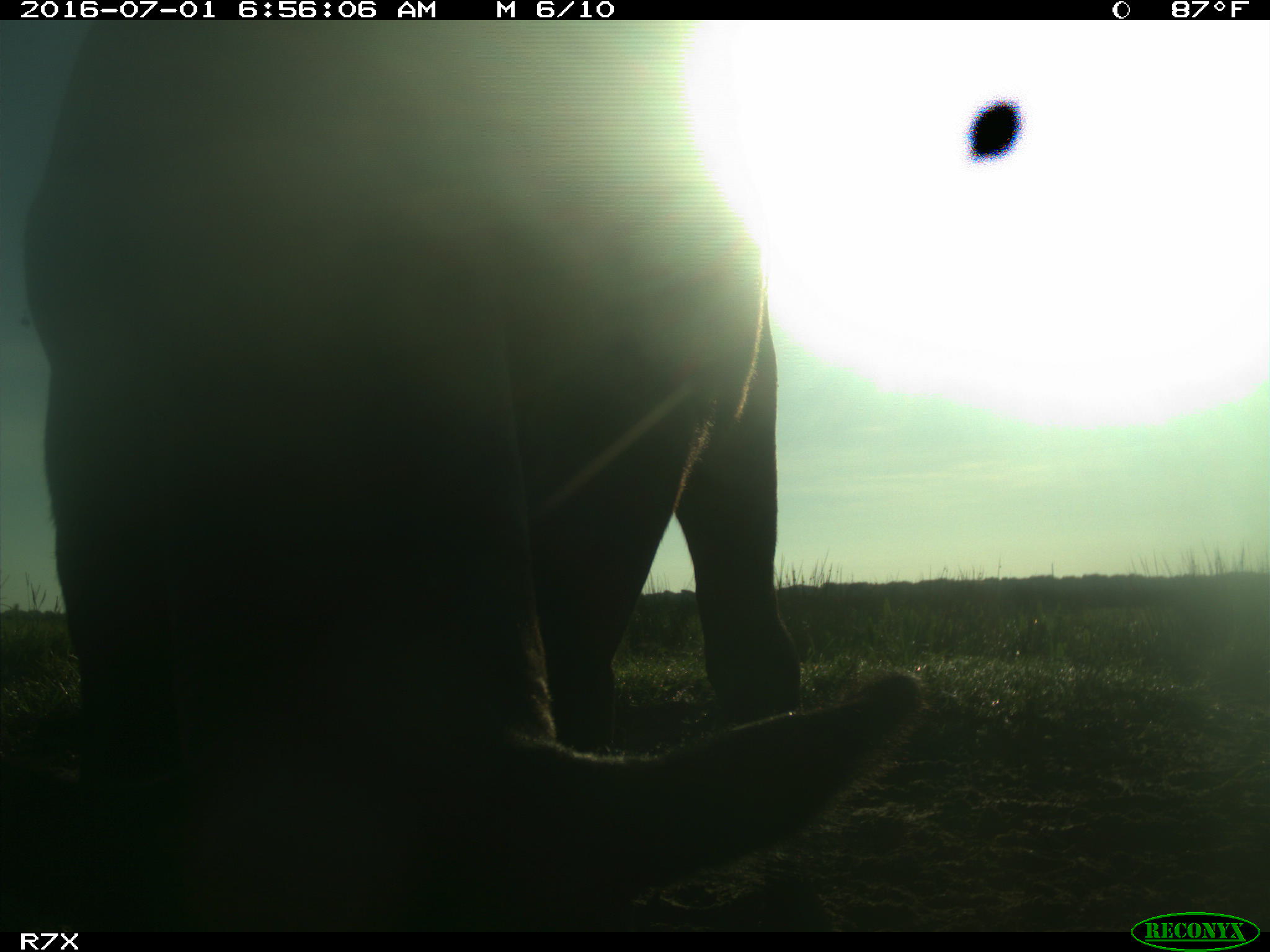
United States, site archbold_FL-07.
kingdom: Animalia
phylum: Chordata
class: Mammalia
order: Artiodactyla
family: Bovidae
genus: Bos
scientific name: Bos taurus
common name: domestic cow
Bos taurus (domestic cow).